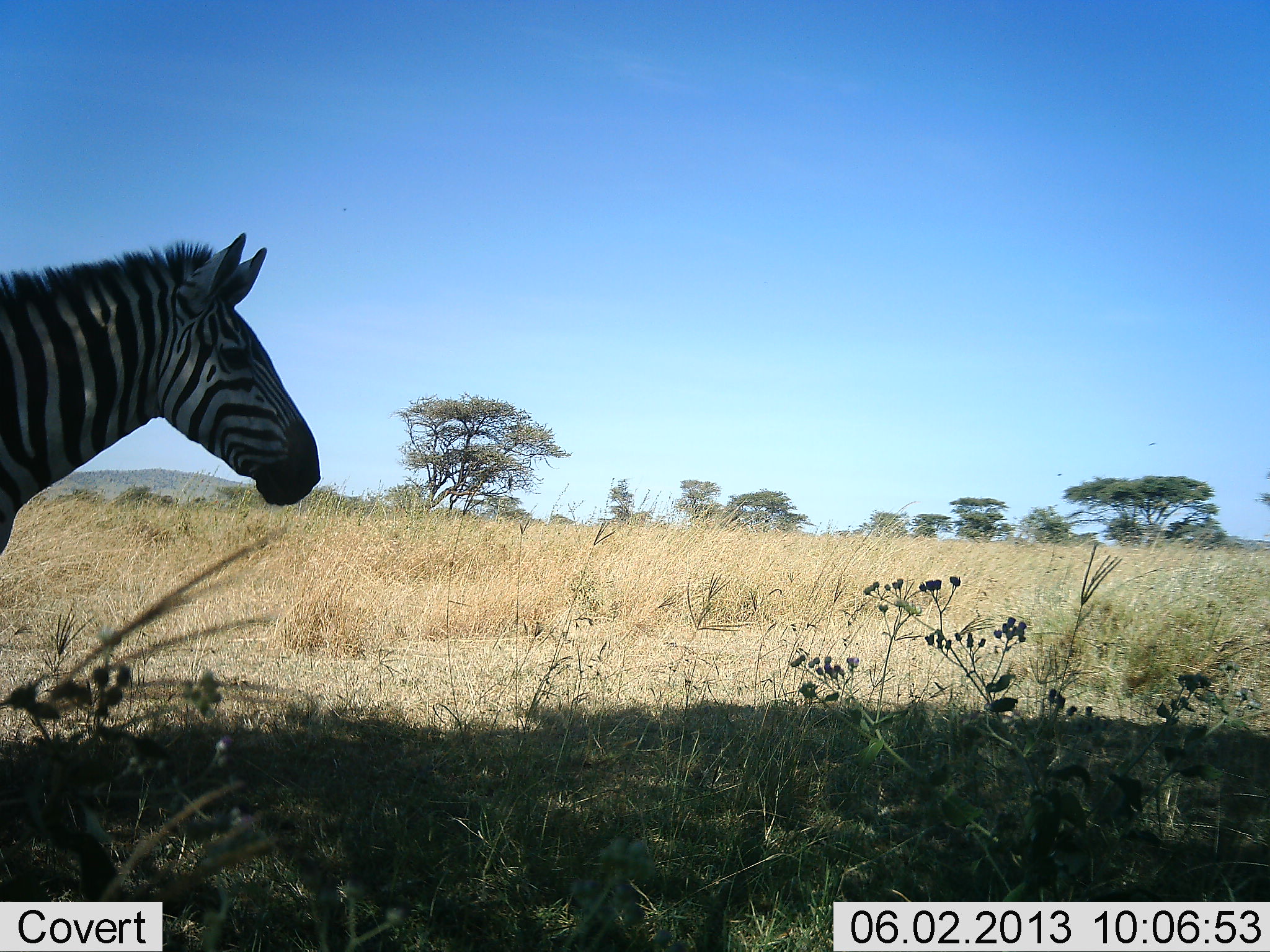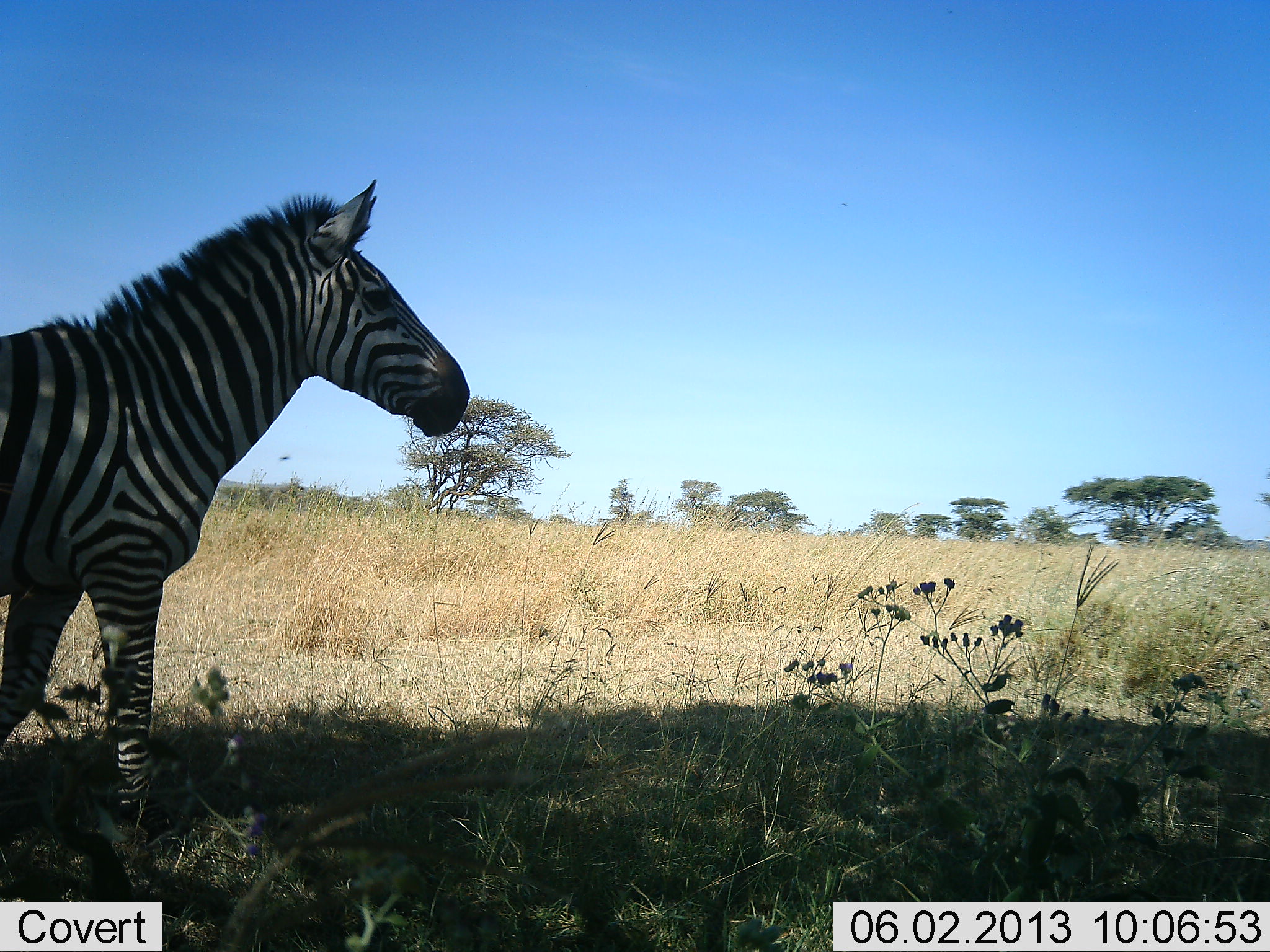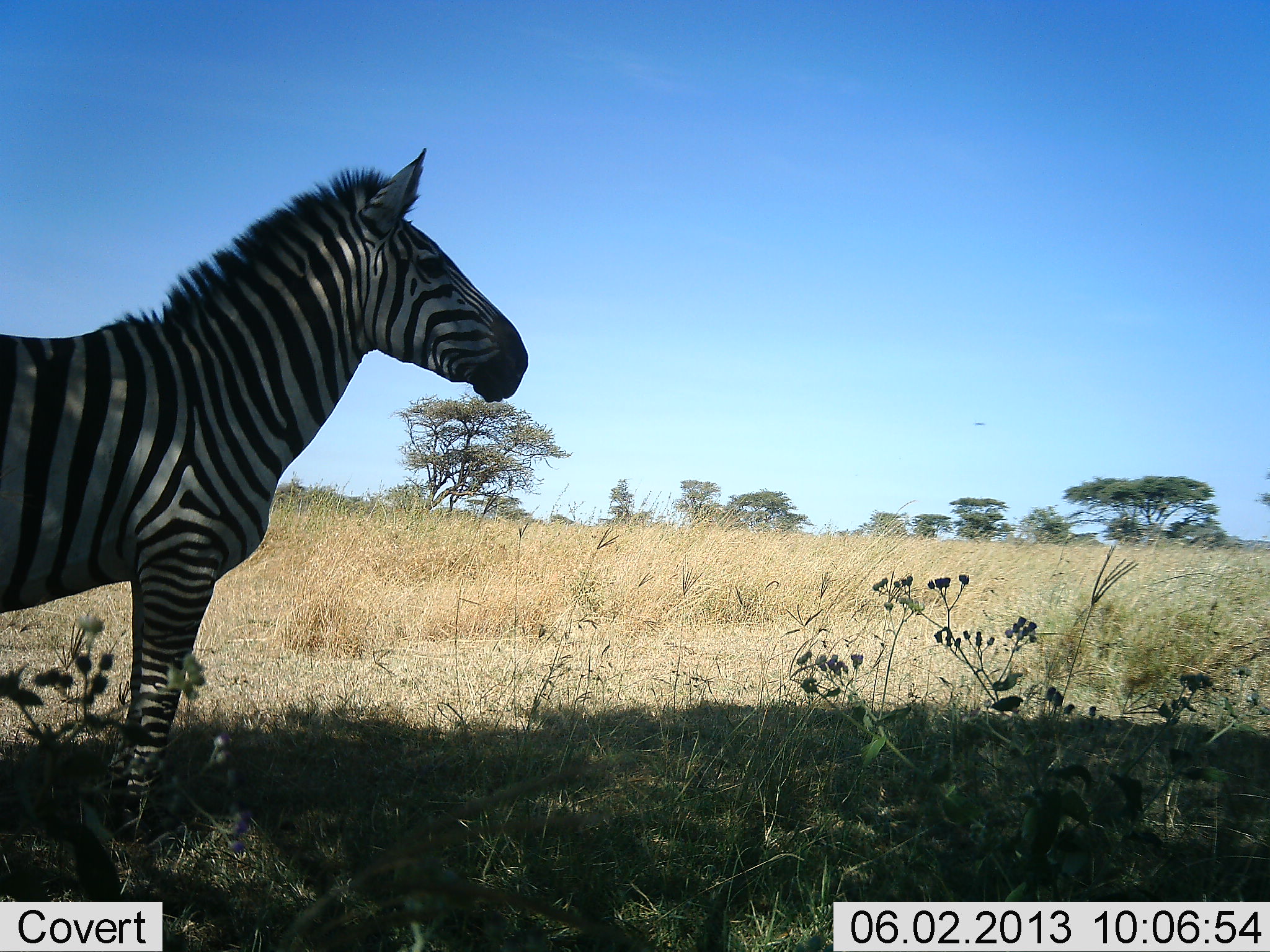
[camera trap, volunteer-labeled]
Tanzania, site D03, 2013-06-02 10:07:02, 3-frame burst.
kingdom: Animalia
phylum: Chordata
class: Mammalia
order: Perissodactyla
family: Equidae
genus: Equus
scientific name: Equus quagga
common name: plains zebra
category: zebra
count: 1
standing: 22%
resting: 0%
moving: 85%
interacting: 0%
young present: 0%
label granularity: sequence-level